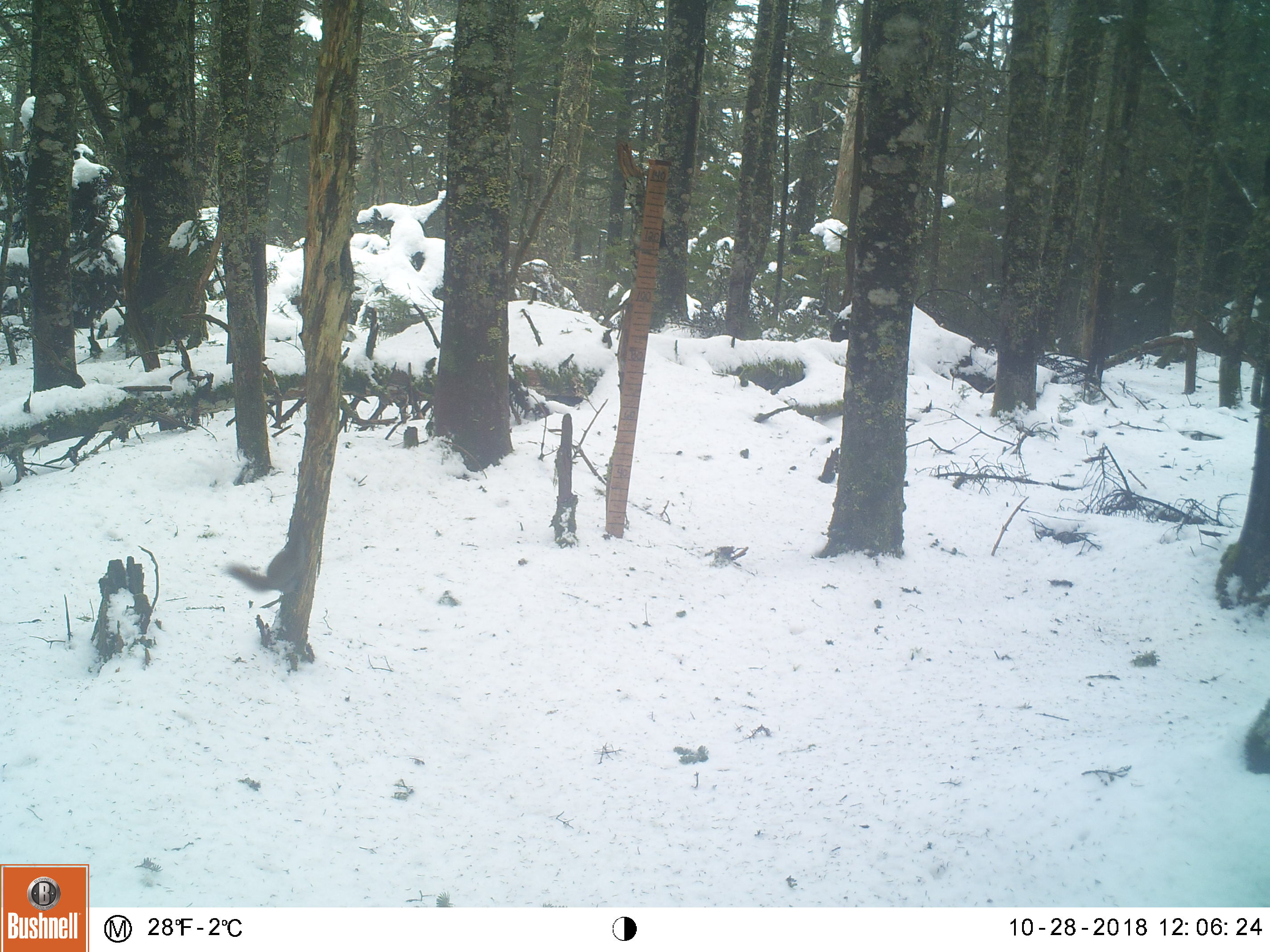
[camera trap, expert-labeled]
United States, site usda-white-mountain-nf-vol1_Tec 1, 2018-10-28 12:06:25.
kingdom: Animalia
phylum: Chordata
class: Mammalia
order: Rodentia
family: Sciuridae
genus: Tamiasciurus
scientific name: Tamiasciurus hudsonicus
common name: red squirrel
Red squirrel (Tamiasciurus hudsonicus).